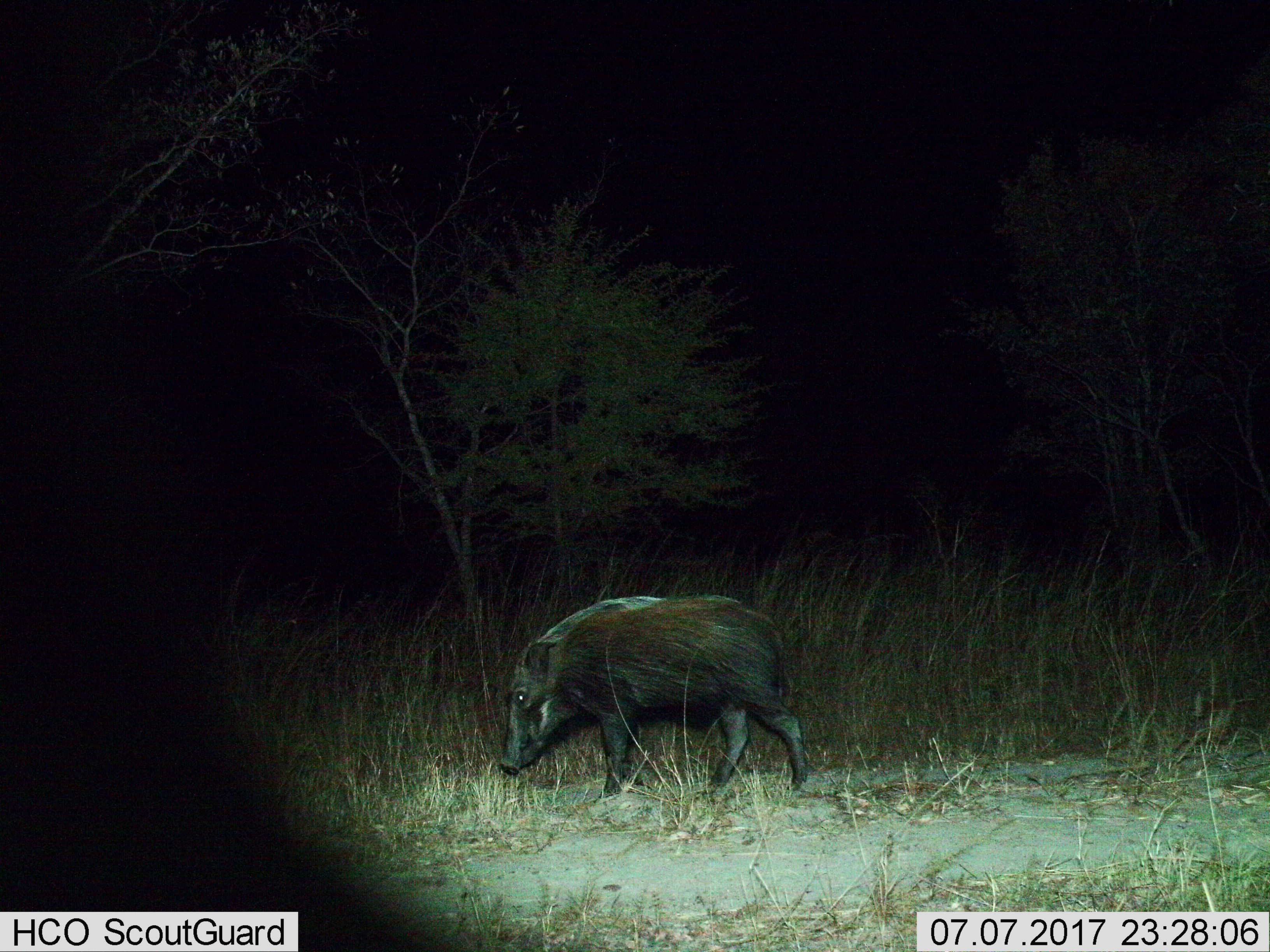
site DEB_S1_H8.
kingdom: Animalia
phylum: Chordata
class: Mammalia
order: Artiodactyla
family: Suidae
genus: Potamochoerus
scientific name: Potamochoerus larvatus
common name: bushpig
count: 1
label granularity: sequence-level